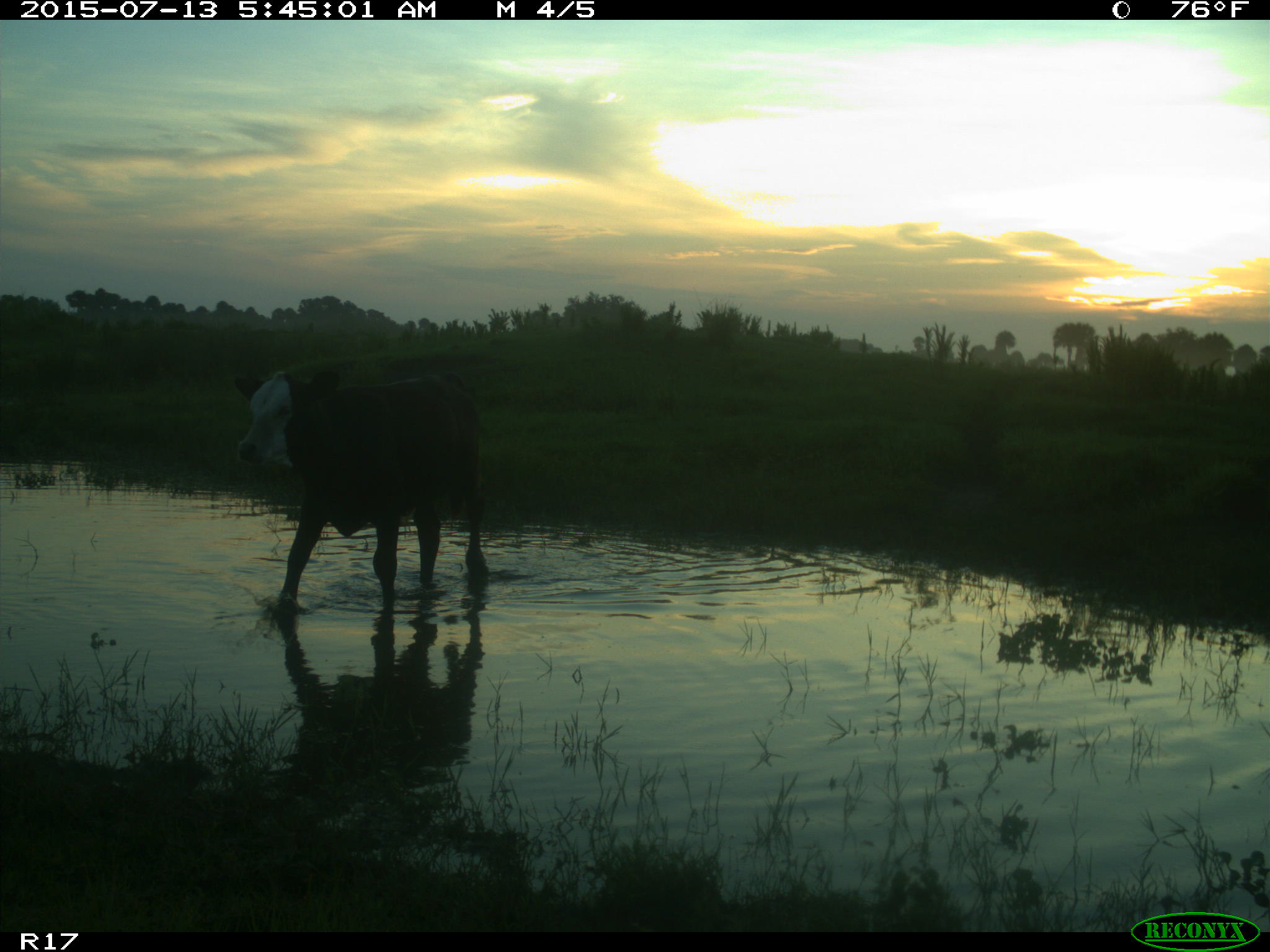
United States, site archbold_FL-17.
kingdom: Animalia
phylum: Chordata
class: Mammalia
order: Artiodactyla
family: Bovidae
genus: Bos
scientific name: Bos taurus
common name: domestic cow